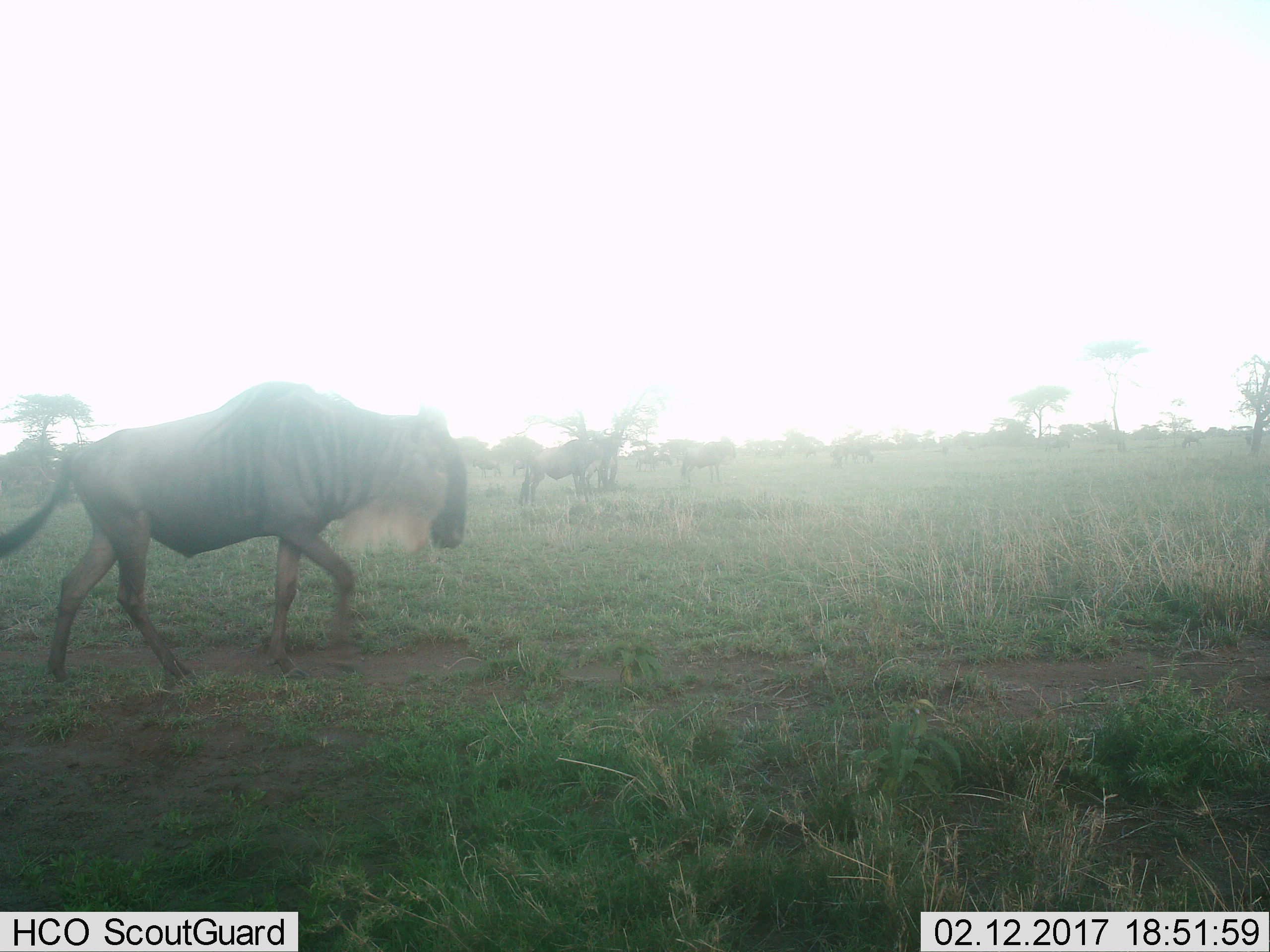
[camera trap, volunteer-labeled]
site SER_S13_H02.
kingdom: Animalia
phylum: Chordata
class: Mammalia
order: Artiodactyla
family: Bovidae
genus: Connochaetes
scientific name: Connochaetes taurinus taurinus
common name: blue wildebeest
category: wildebeestblue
Wildebeestblue (blue wildebeest) (Connochaetes taurinus taurinus), count 10. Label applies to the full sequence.